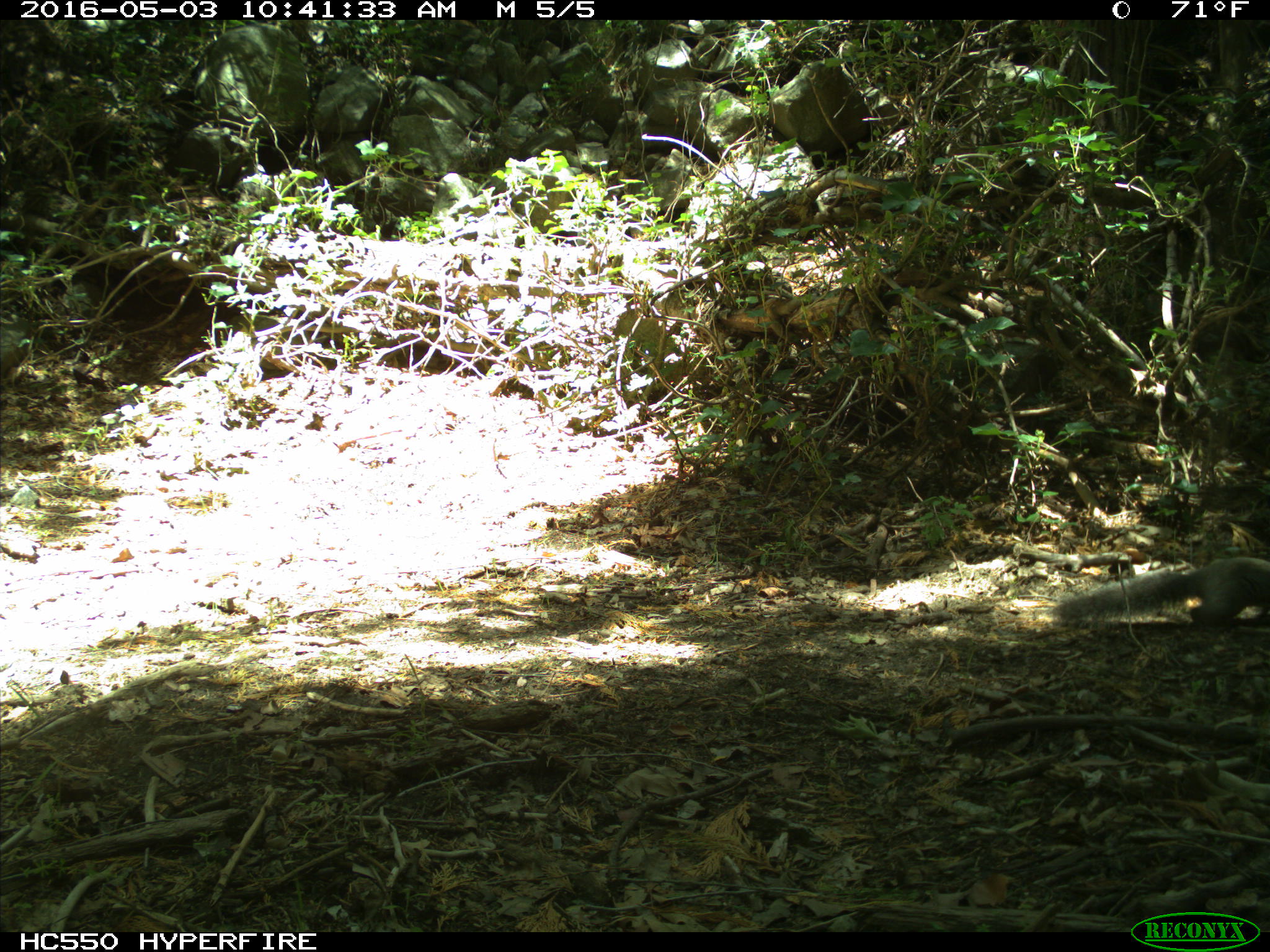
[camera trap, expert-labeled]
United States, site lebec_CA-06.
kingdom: Animalia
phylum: Chordata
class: Mammalia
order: Rodentia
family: Sciuridae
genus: Sciurus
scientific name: Sciurus carolinensis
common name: eastern gray squirrel